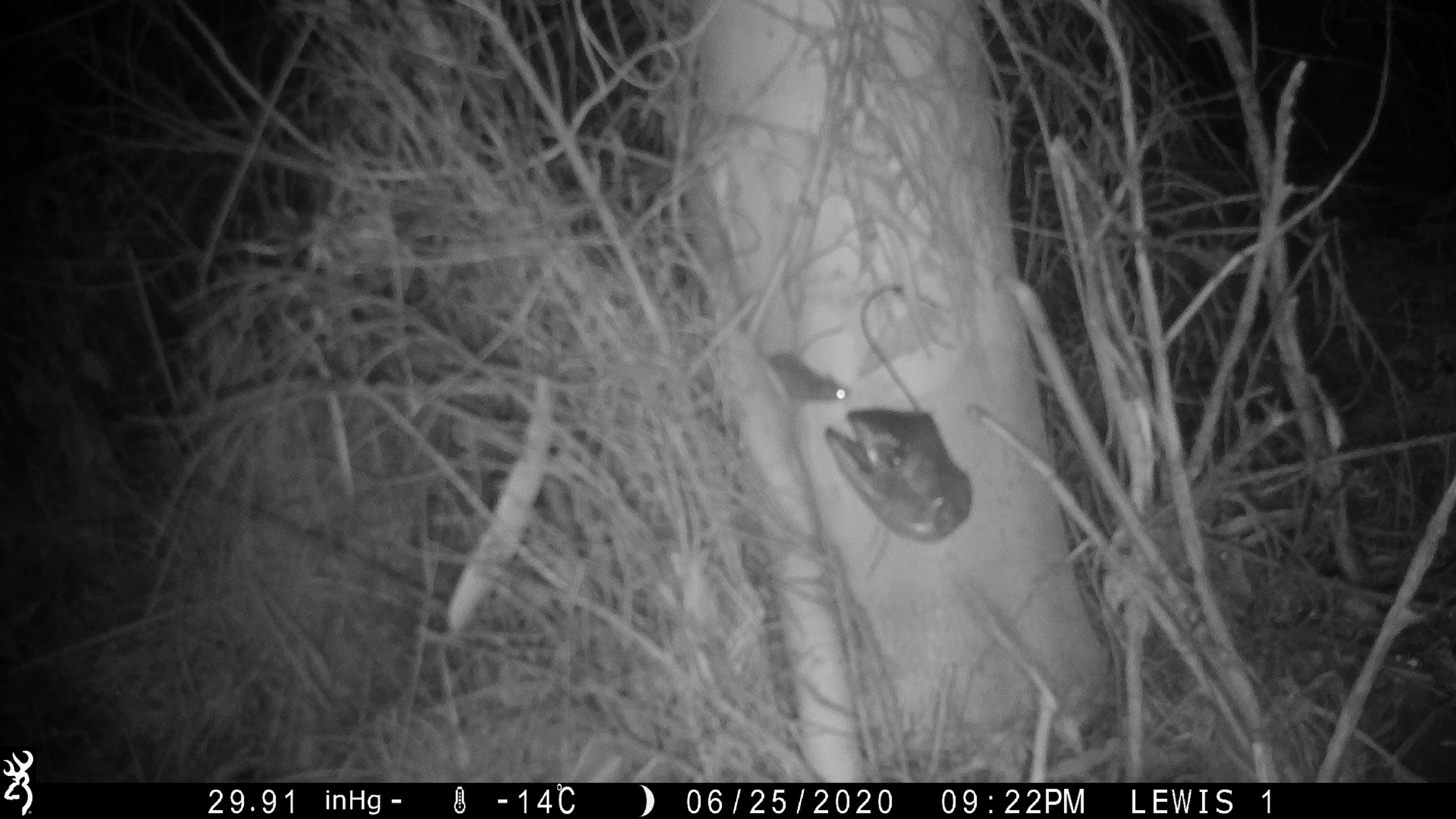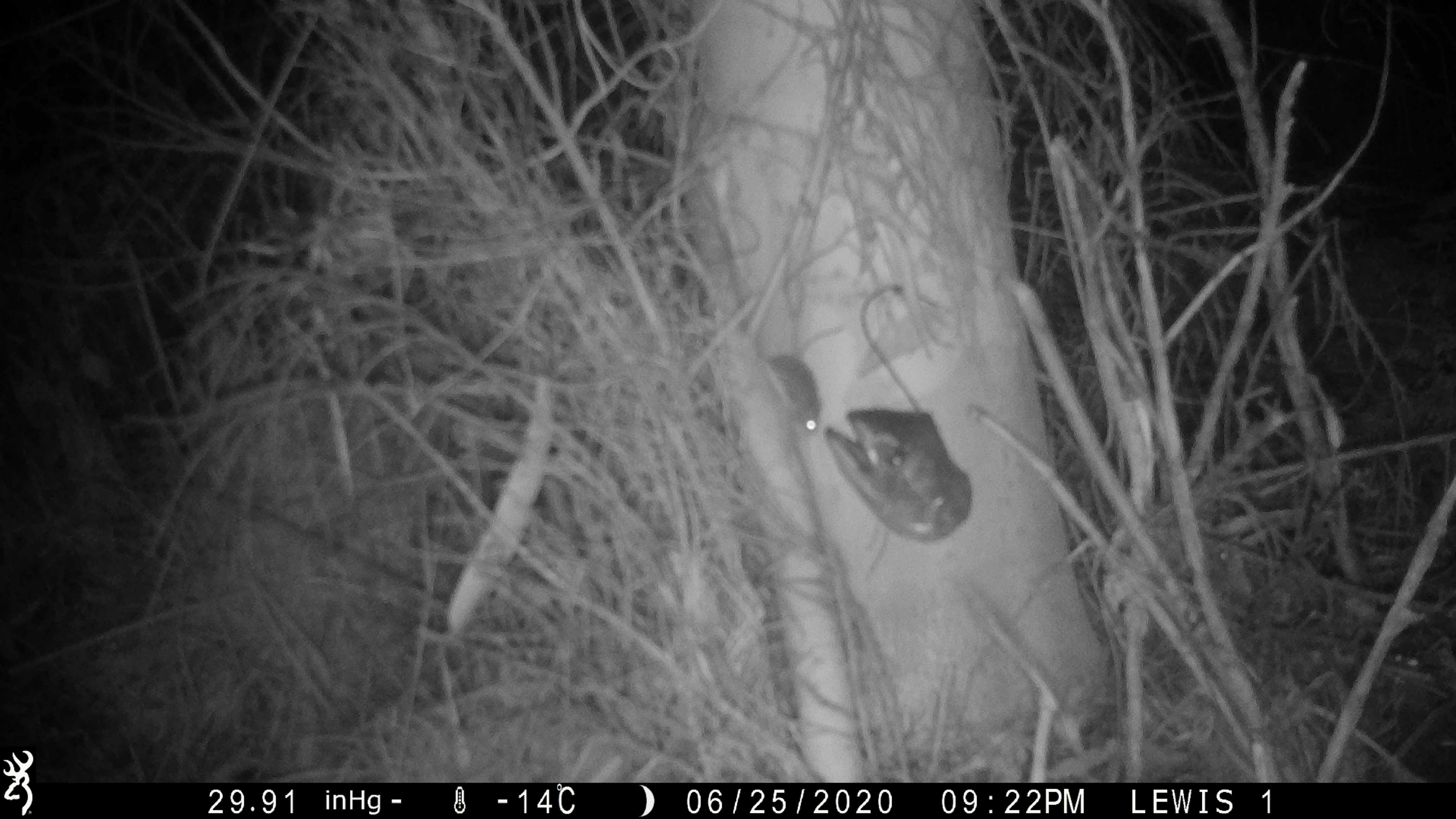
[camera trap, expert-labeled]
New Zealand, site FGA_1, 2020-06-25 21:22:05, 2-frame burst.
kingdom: Animalia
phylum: Chordata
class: Mammalia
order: Rodentia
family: Muridae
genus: Mus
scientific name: Mus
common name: mouse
Mouse (Mus).